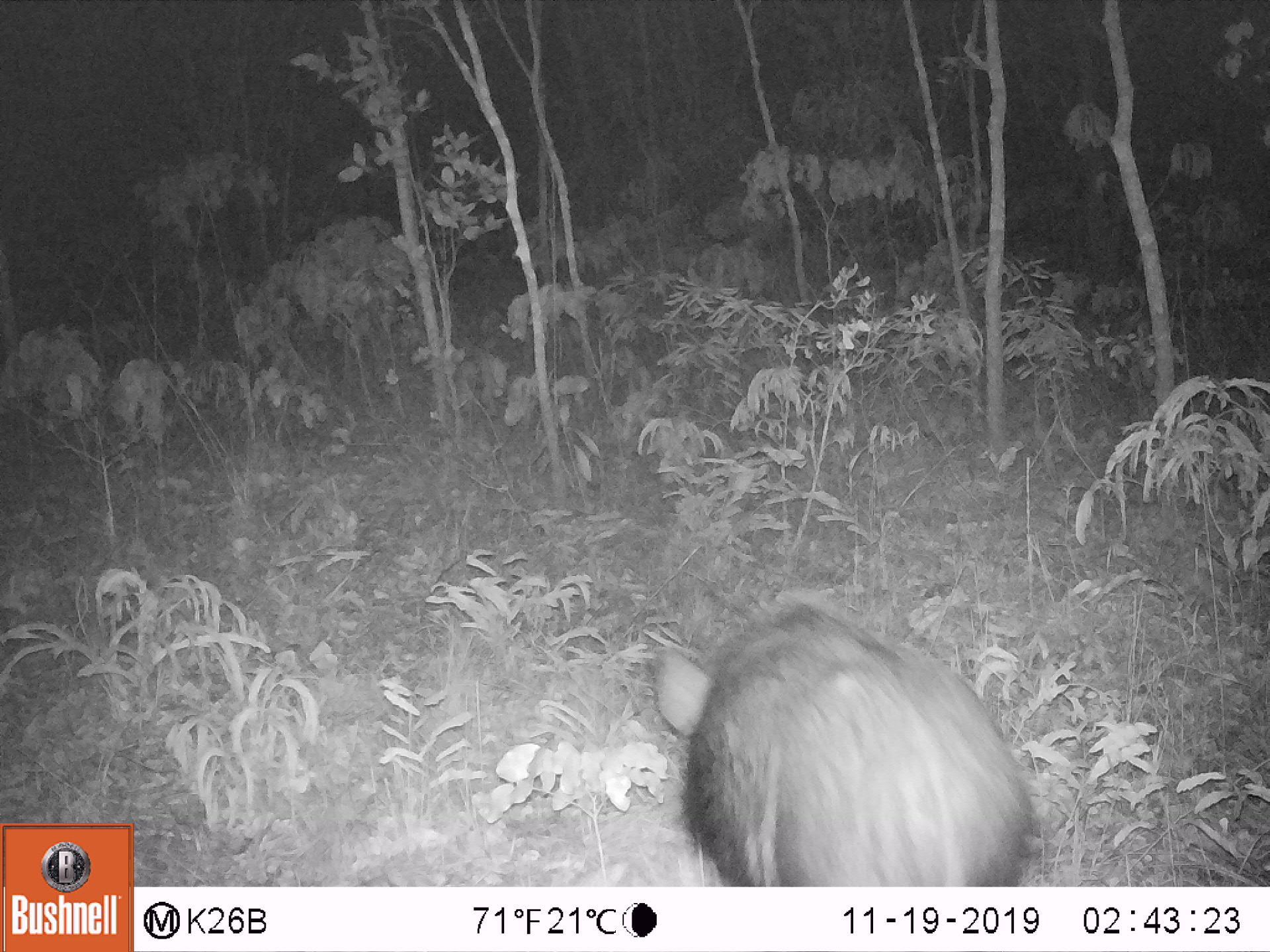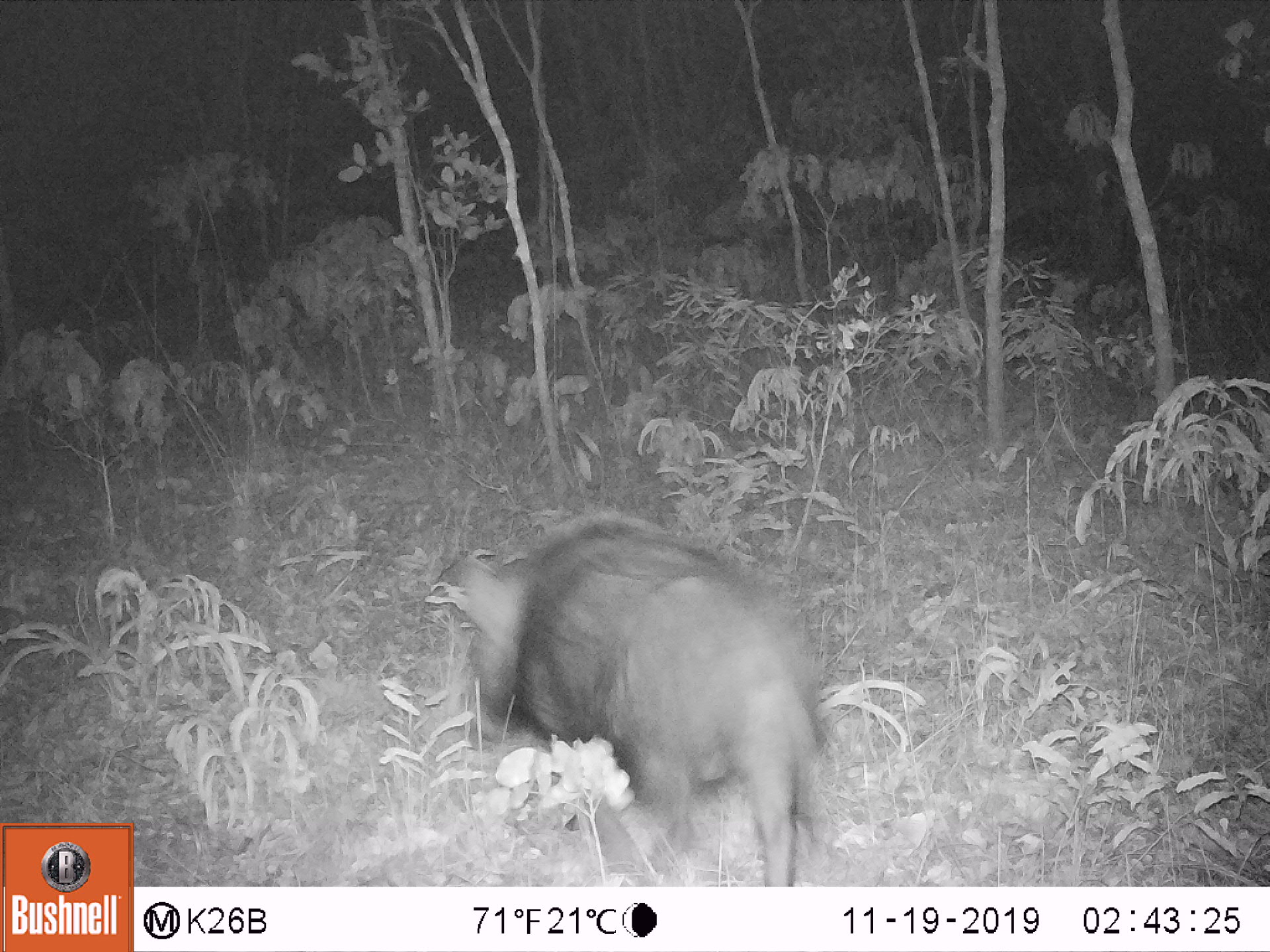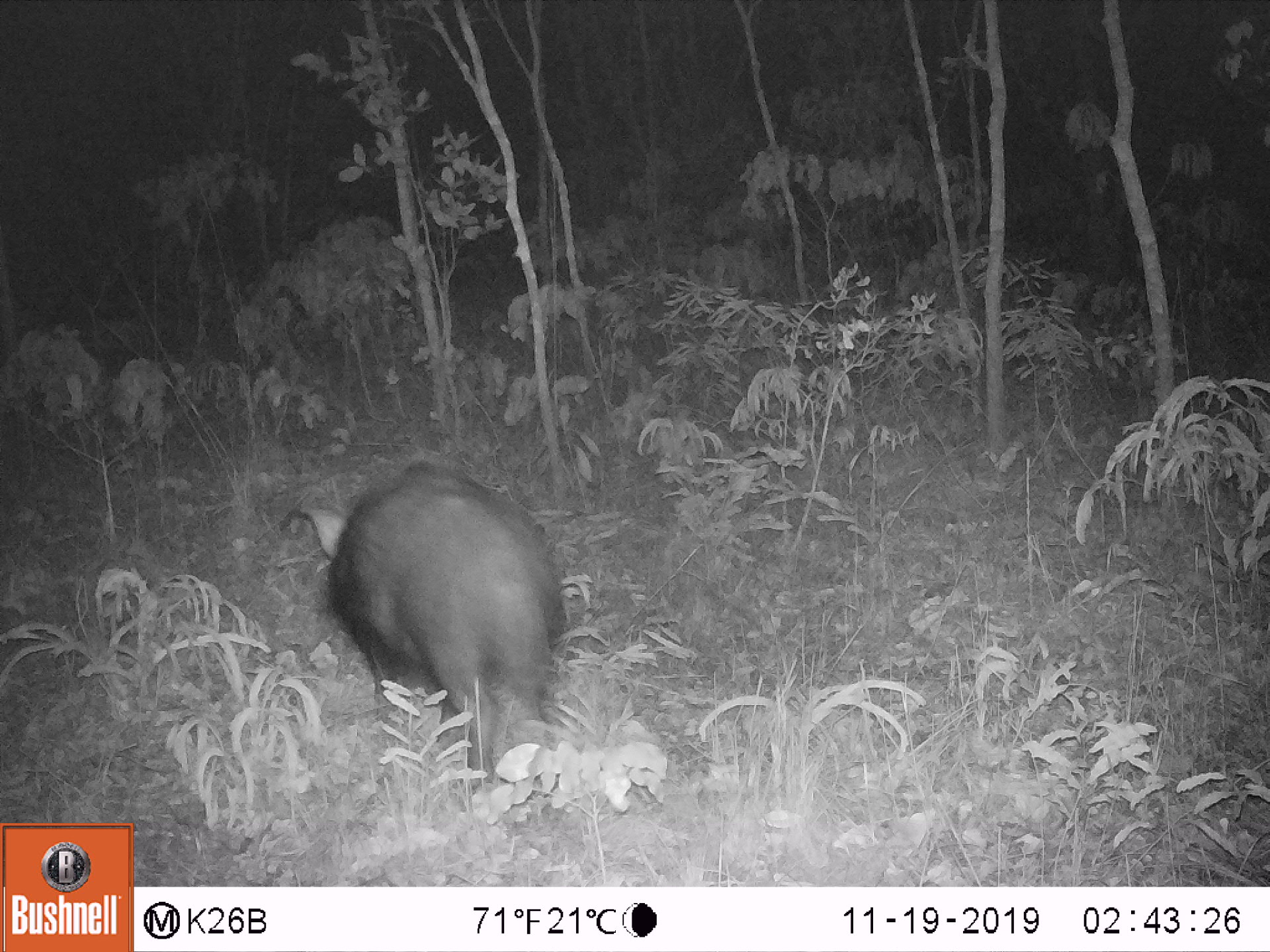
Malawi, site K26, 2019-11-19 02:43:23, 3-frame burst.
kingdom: Animalia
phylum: Chordata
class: Mammalia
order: Artiodactyla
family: Suidae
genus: Potamochoerus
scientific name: Potamochoerus larvatus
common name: bushpig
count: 1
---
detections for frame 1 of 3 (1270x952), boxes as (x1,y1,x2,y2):
bushpig: (646,592,1039,883)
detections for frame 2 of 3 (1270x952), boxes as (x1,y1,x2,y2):
bushpig: (440,502,830,885)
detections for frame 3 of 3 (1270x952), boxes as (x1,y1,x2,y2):
bushpig: (287,441,571,788)